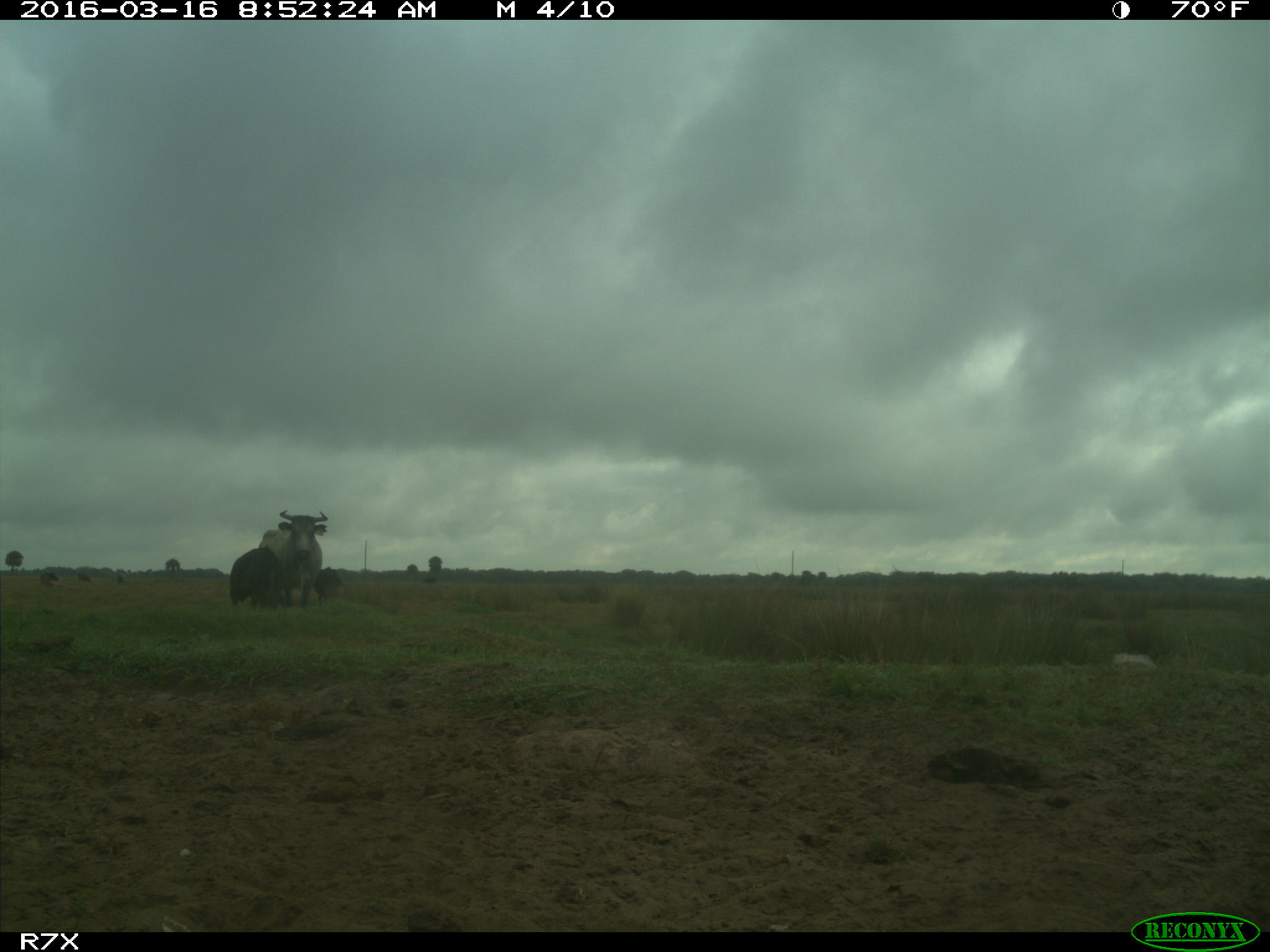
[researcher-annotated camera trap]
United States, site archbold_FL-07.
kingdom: Animalia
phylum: Chordata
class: Mammalia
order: Artiodactyla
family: Bovidae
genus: Bos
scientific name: Bos taurus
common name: domestic cow